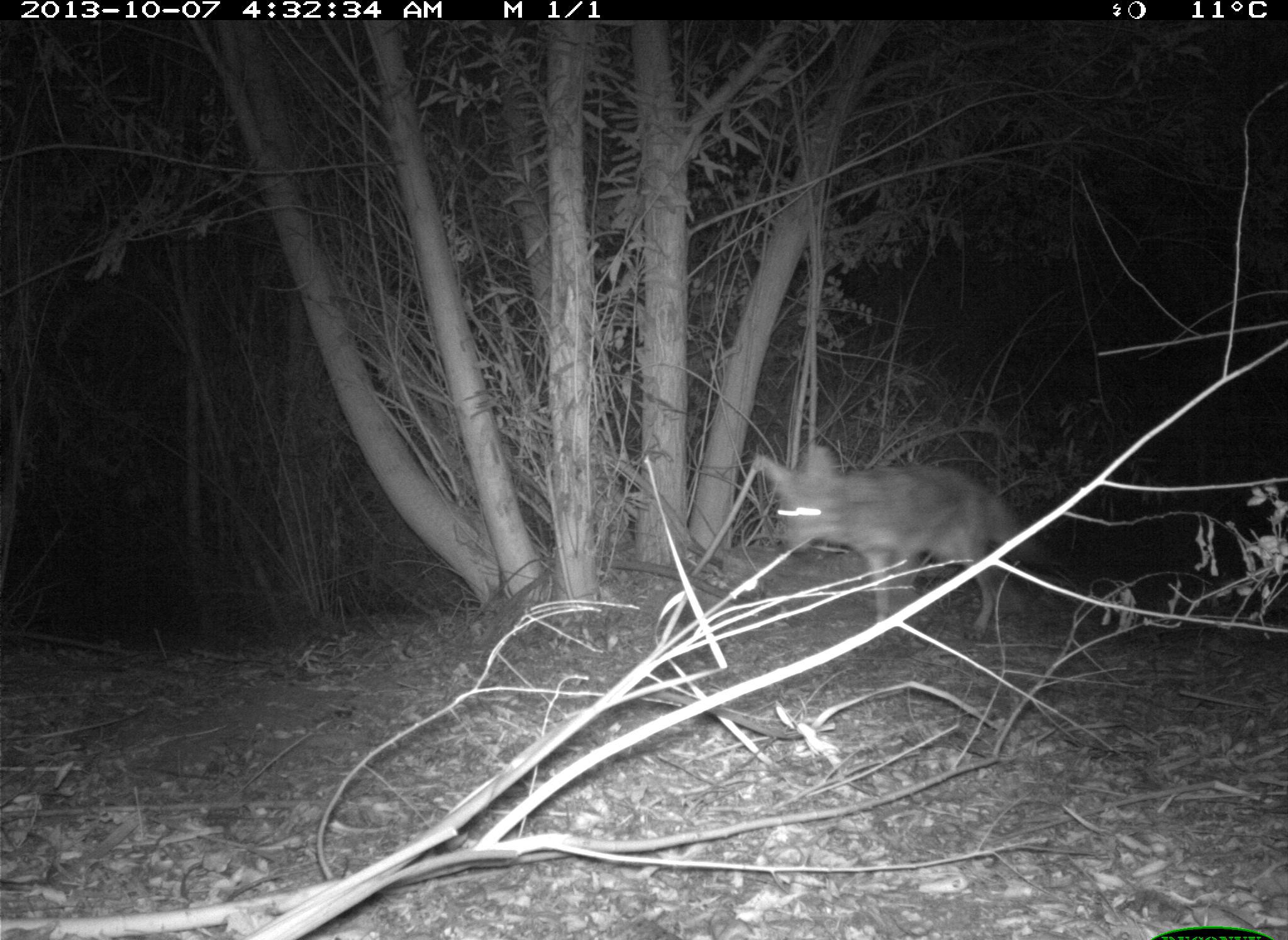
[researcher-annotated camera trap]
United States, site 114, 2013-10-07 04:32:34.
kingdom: Animalia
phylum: Chordata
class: Mammalia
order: Carnivora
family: Canidae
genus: Canis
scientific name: Canis latrans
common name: coyote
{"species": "coyote (Canis latrans)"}